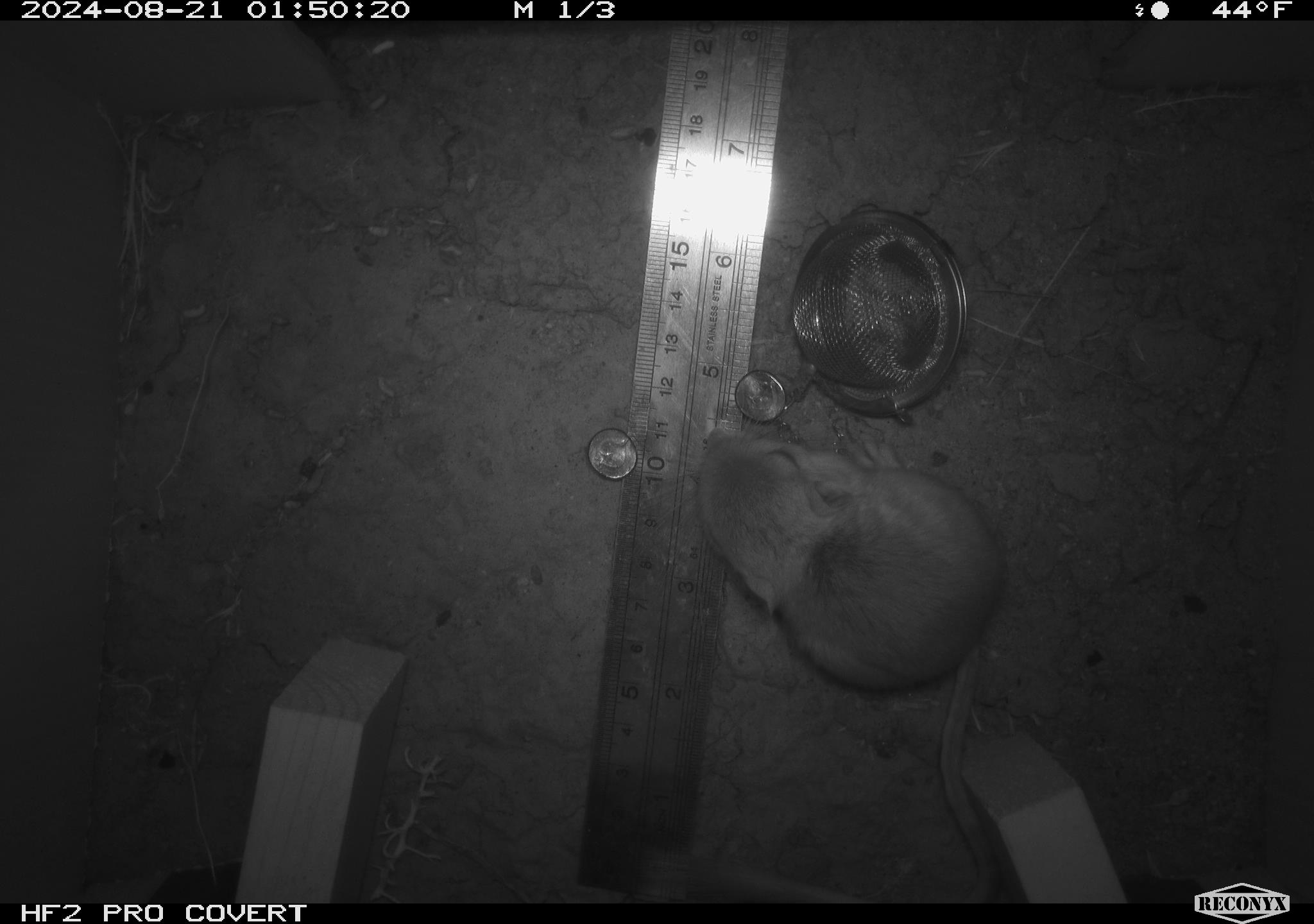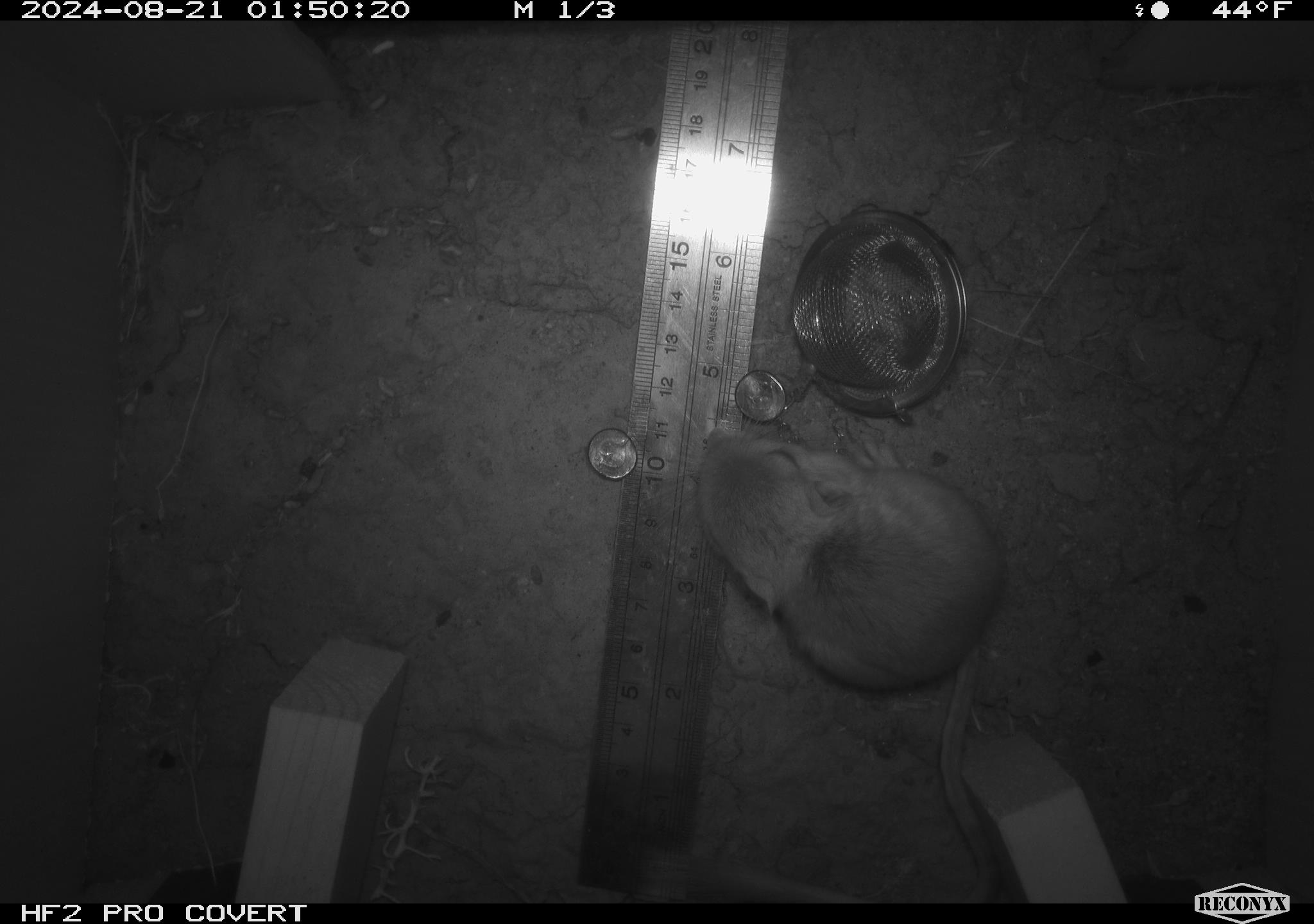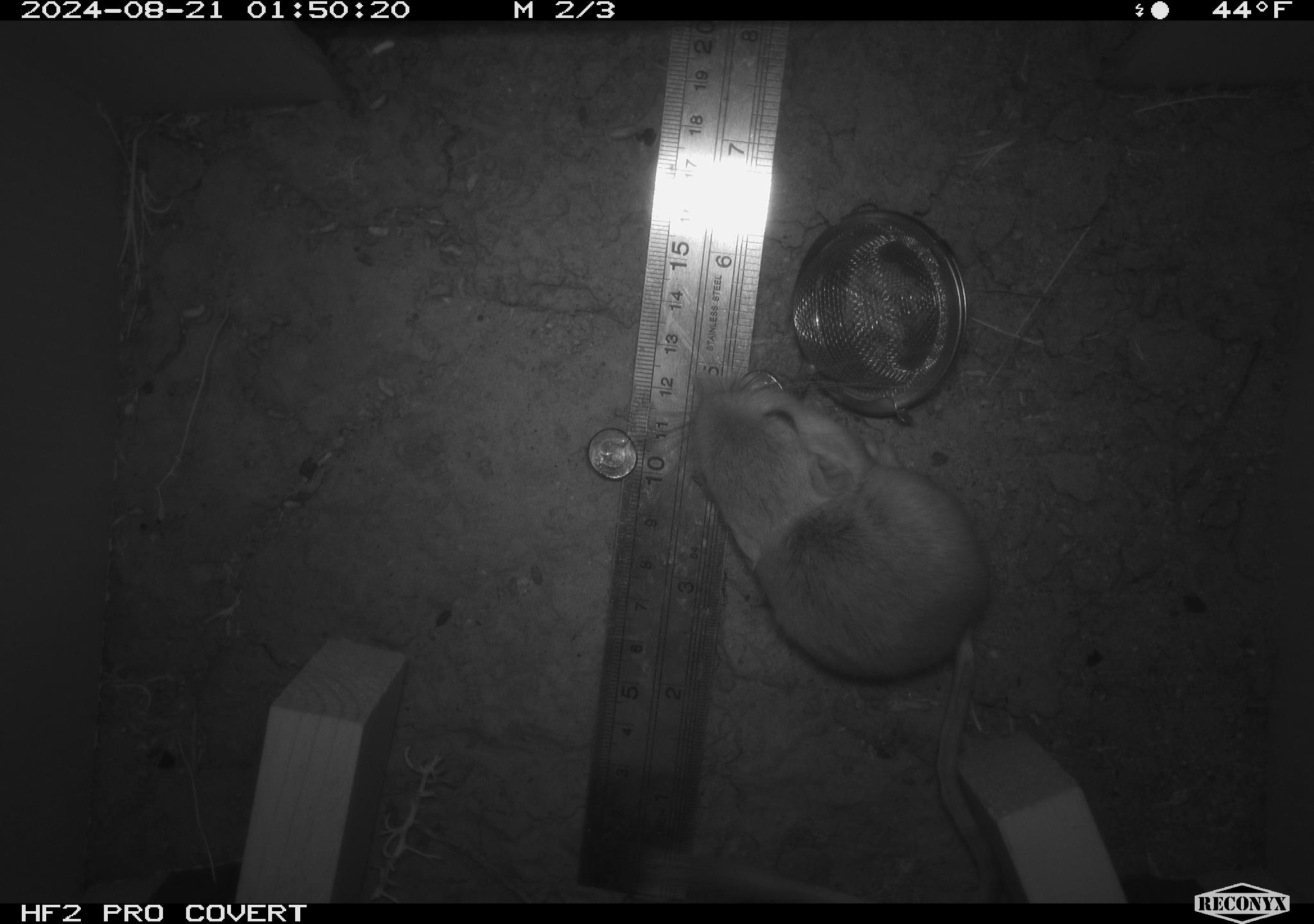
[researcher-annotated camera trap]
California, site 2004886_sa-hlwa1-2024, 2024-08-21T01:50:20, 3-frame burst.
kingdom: Animalia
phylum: Chordata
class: Mammalia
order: Rodentia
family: Heteromyidae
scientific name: Heteromyidae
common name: kangaroo rats and pocket mice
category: heteromyidae family